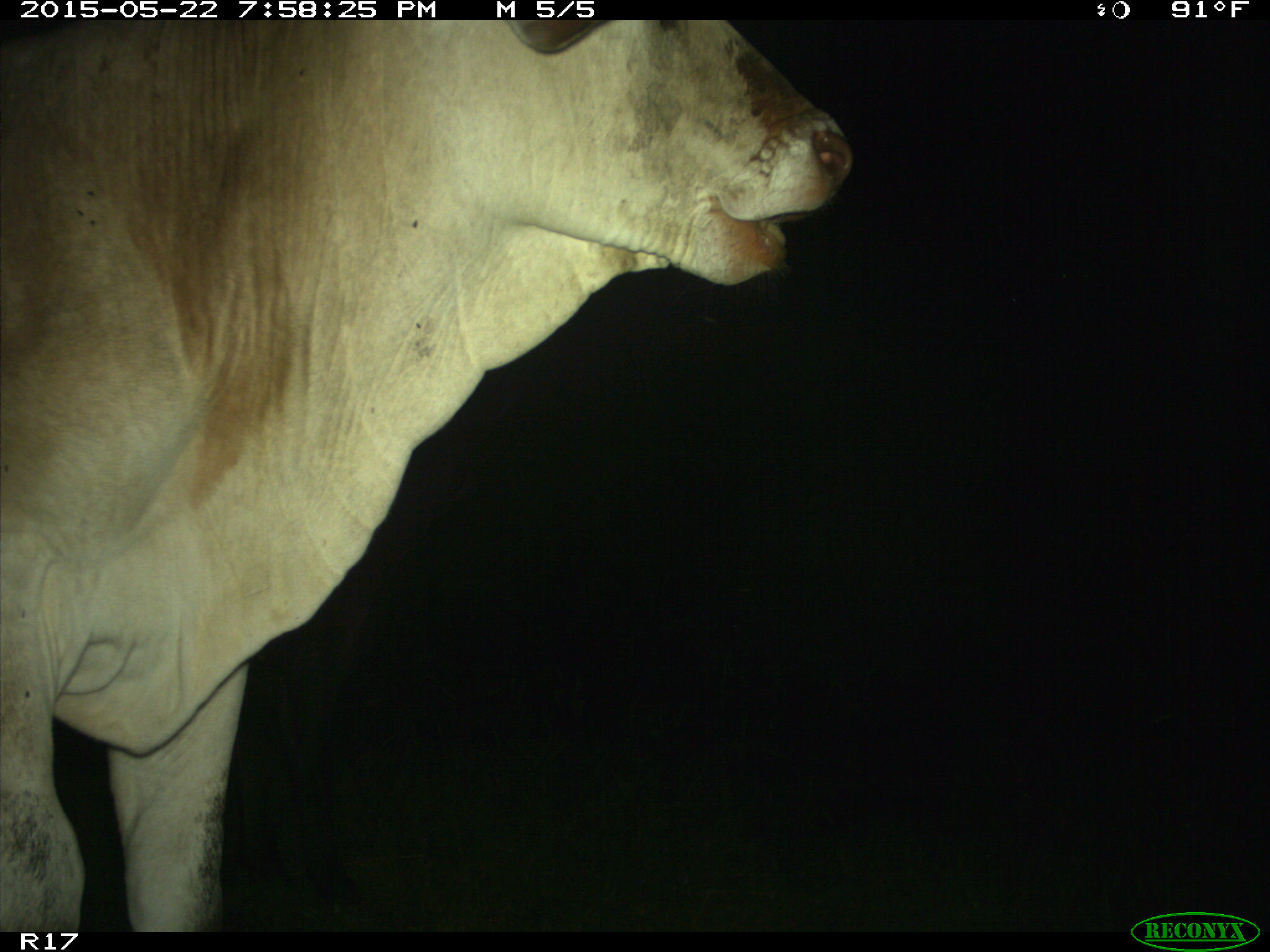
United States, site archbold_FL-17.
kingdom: Animalia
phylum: Chordata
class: Mammalia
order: Artiodactyla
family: Bovidae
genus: Bos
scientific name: Bos taurus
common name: domestic cow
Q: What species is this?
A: Bos taurus (domestic cow).